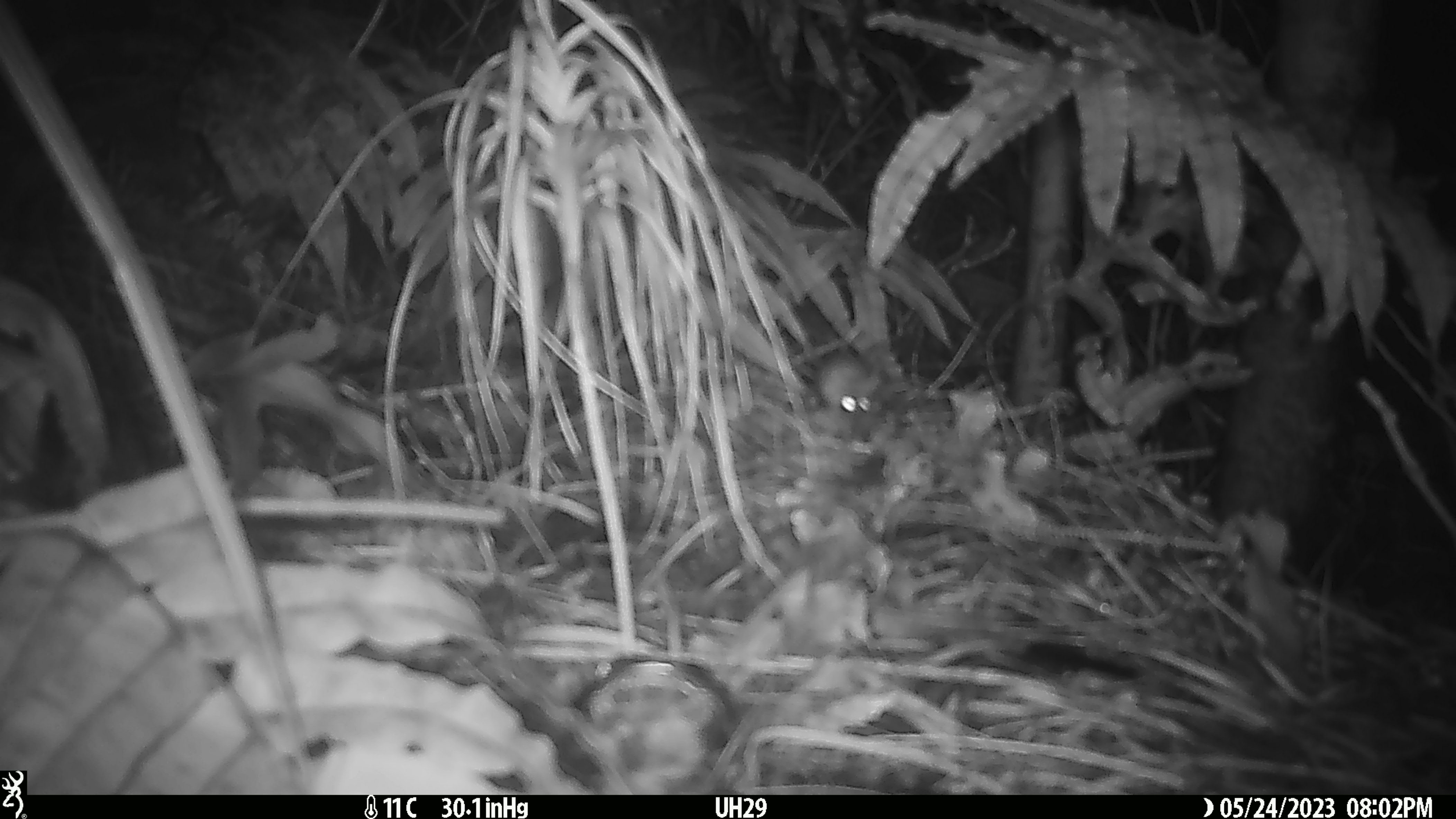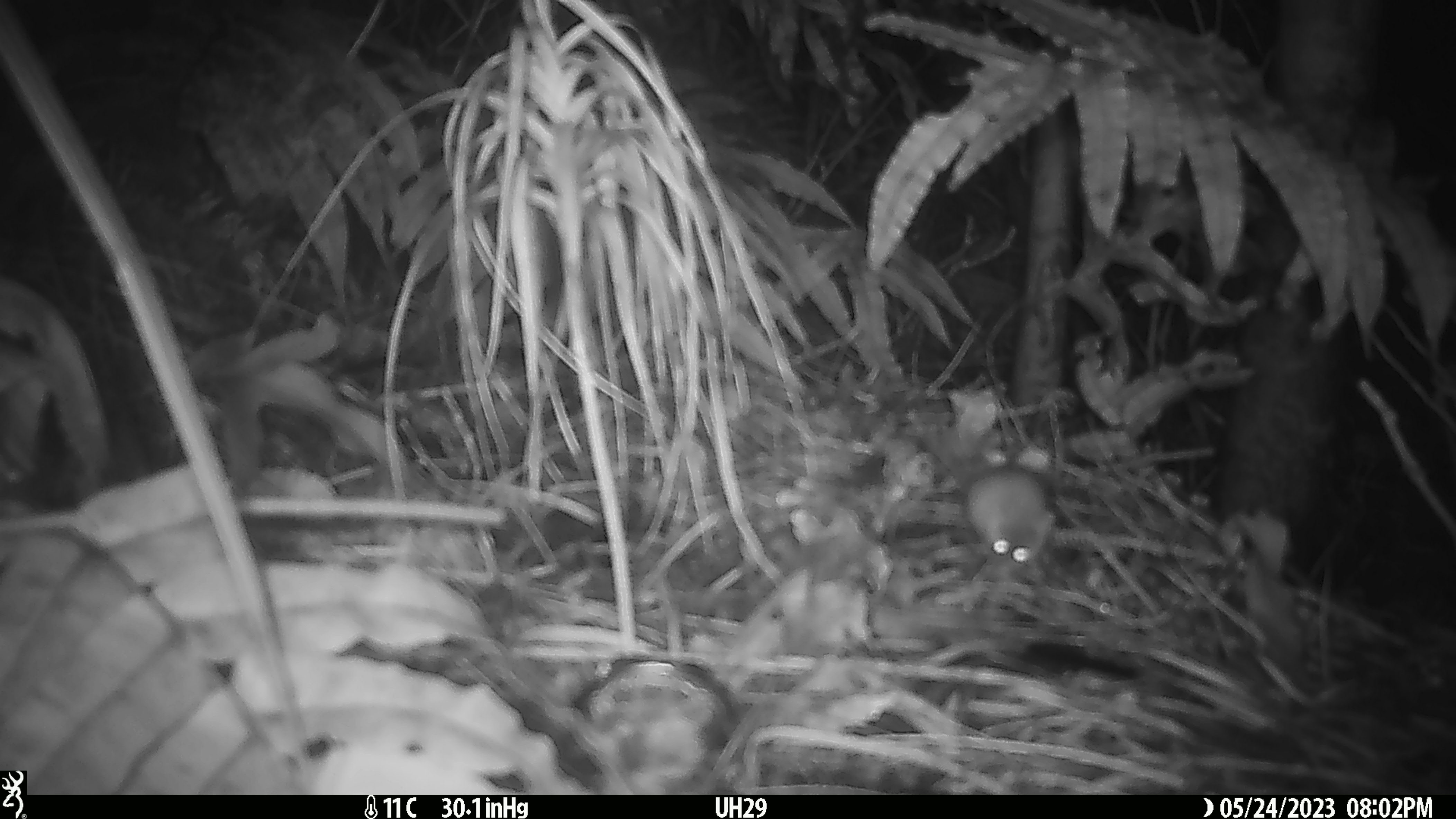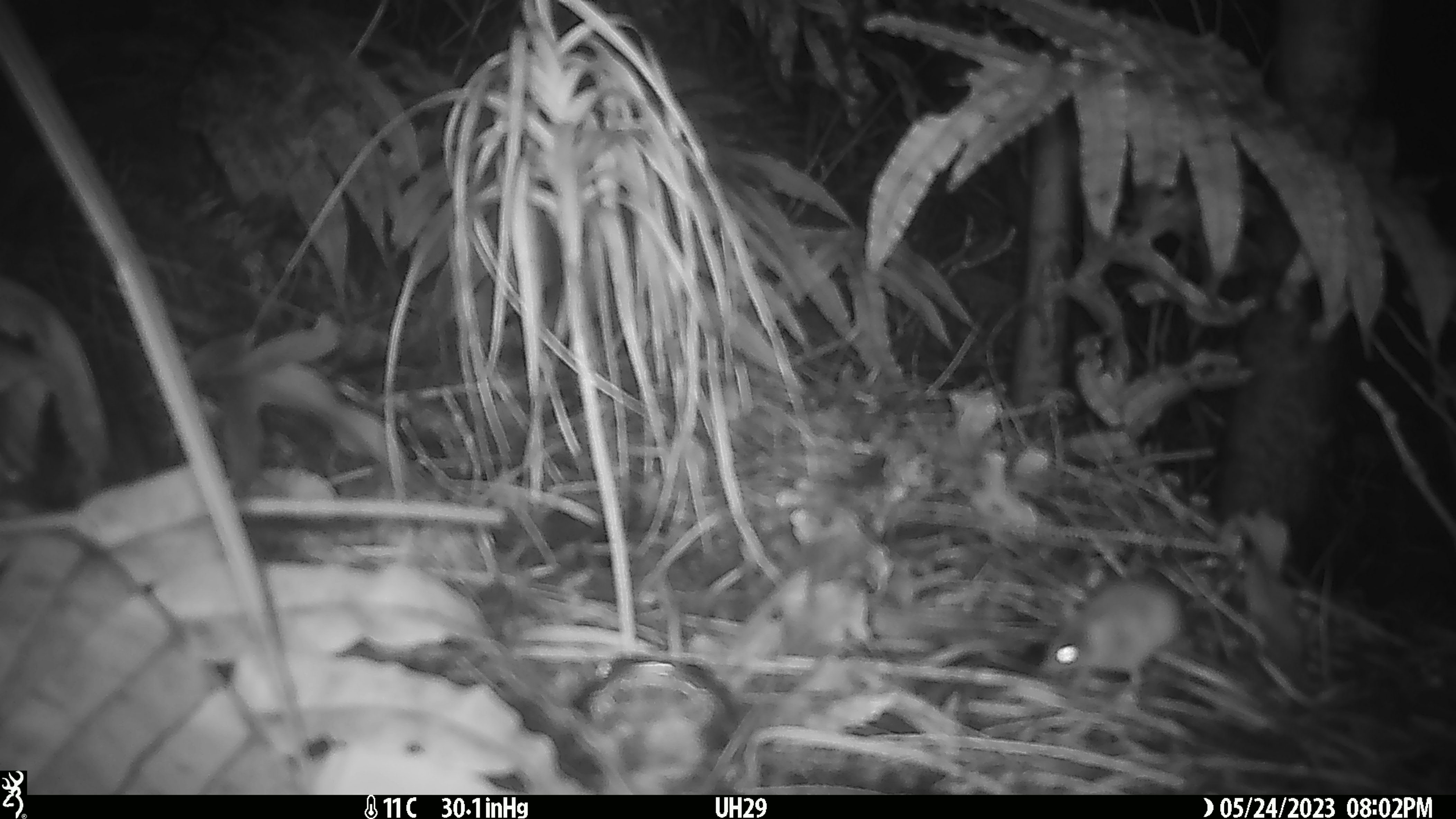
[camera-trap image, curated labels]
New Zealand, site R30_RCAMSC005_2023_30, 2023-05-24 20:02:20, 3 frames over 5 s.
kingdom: Animalia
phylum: Chordata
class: Mammalia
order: Rodentia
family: Muridae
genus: Mus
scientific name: Mus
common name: mouse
Mouse (Mus).